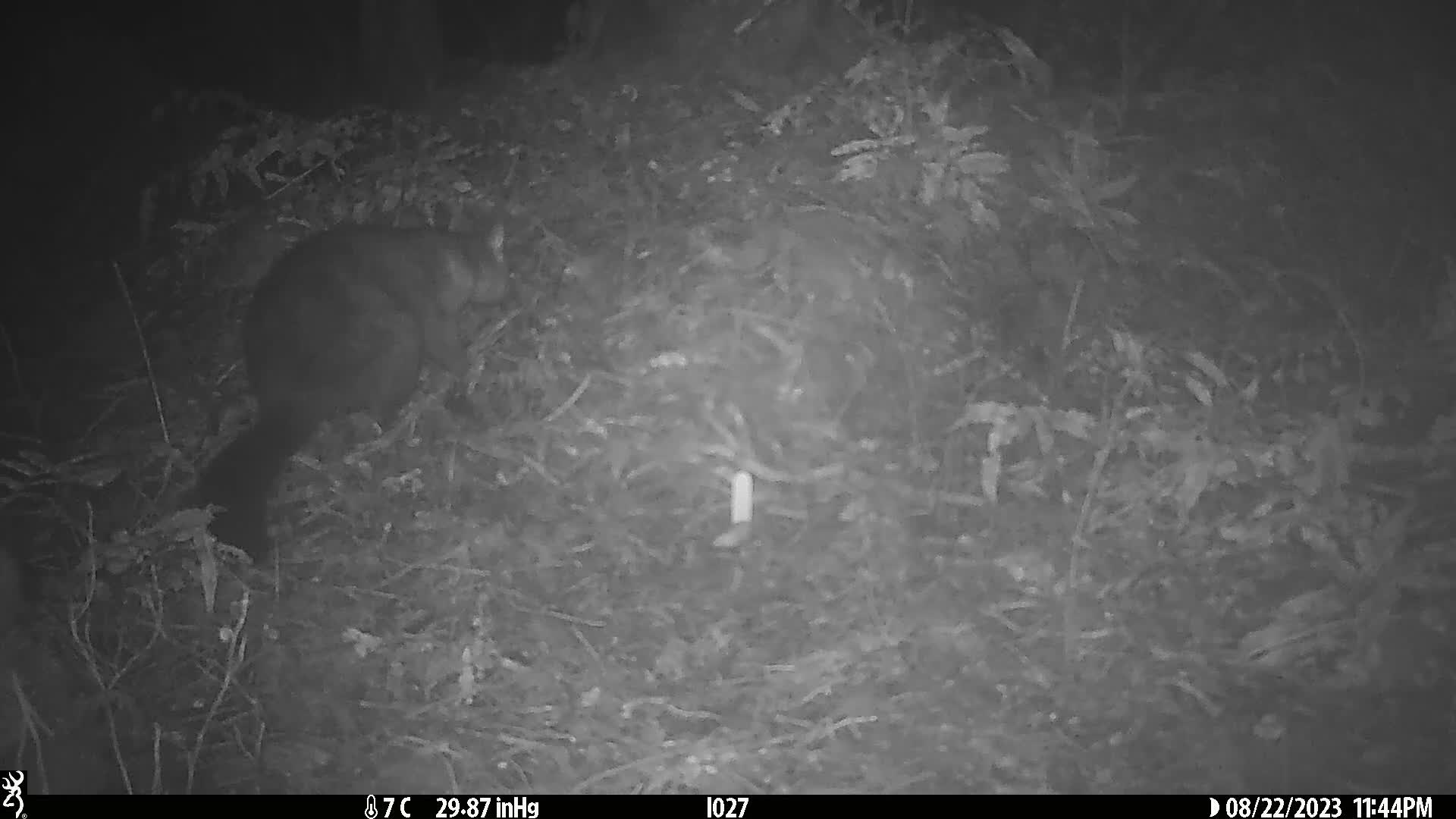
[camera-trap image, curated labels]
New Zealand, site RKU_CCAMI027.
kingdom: Animalia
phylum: Chordata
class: Mammalia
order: Diprotodontia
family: Phalangeridae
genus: Trichosurus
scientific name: Trichosurus vulpecula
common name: common brushtail possum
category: possum